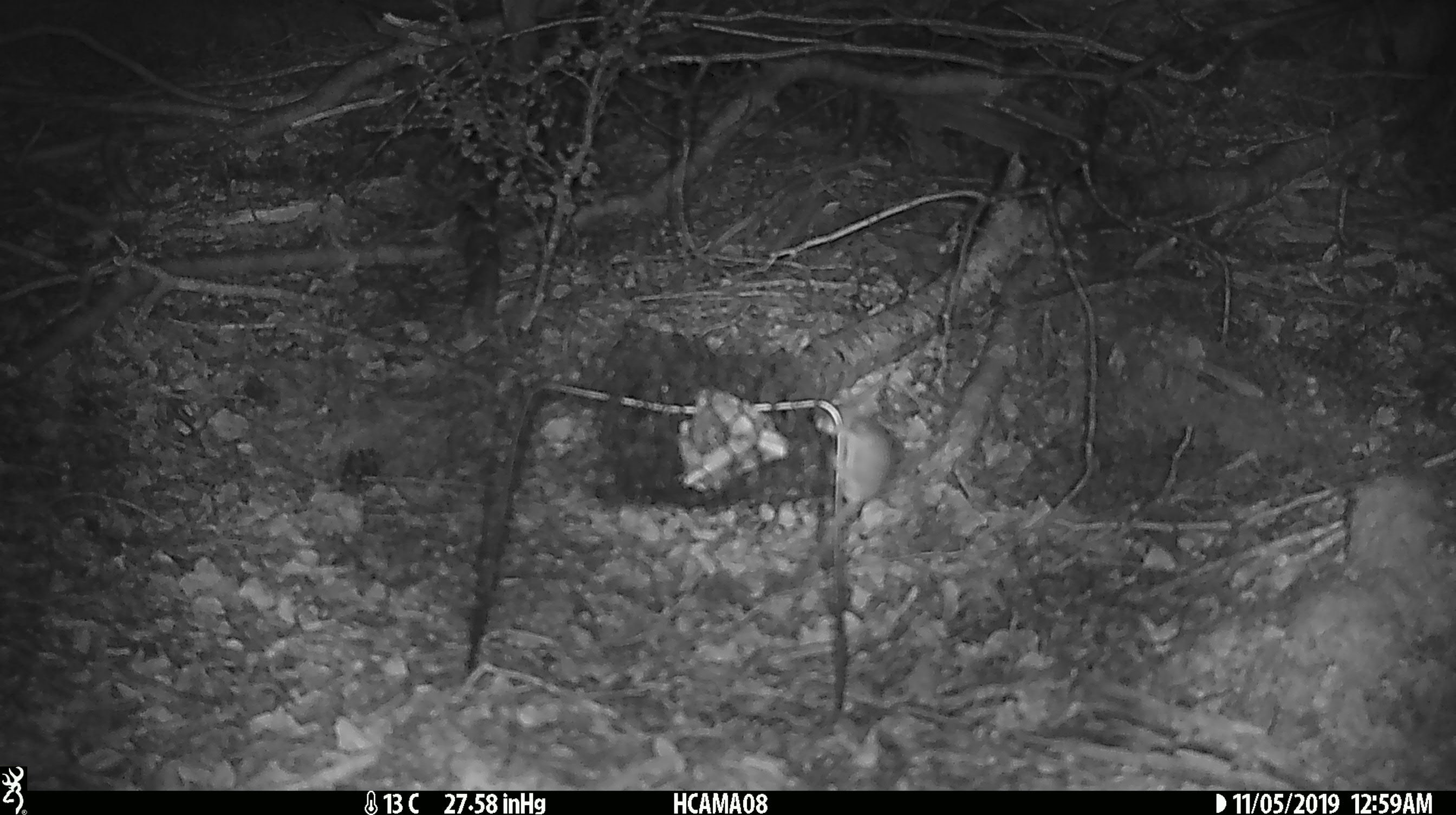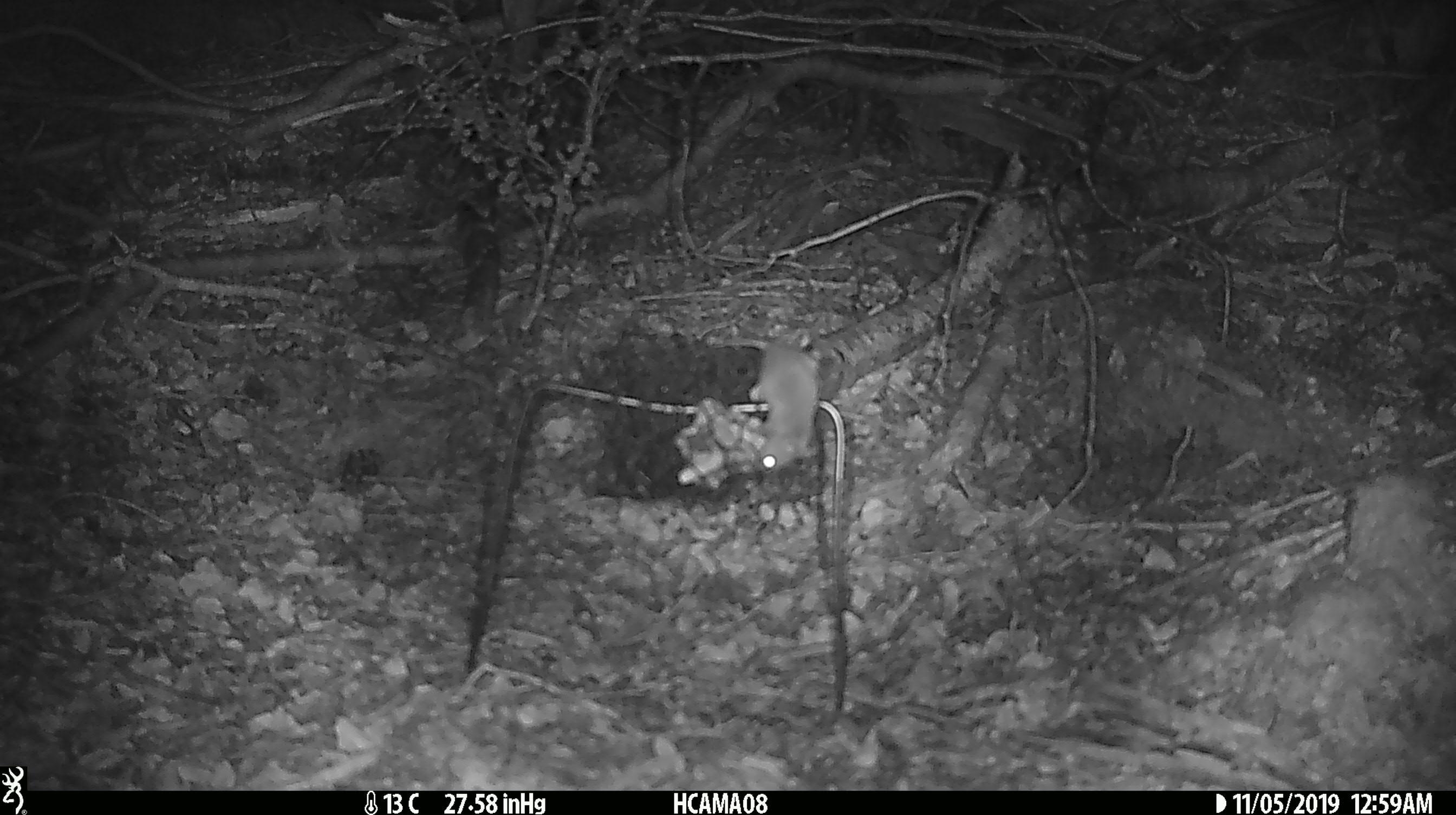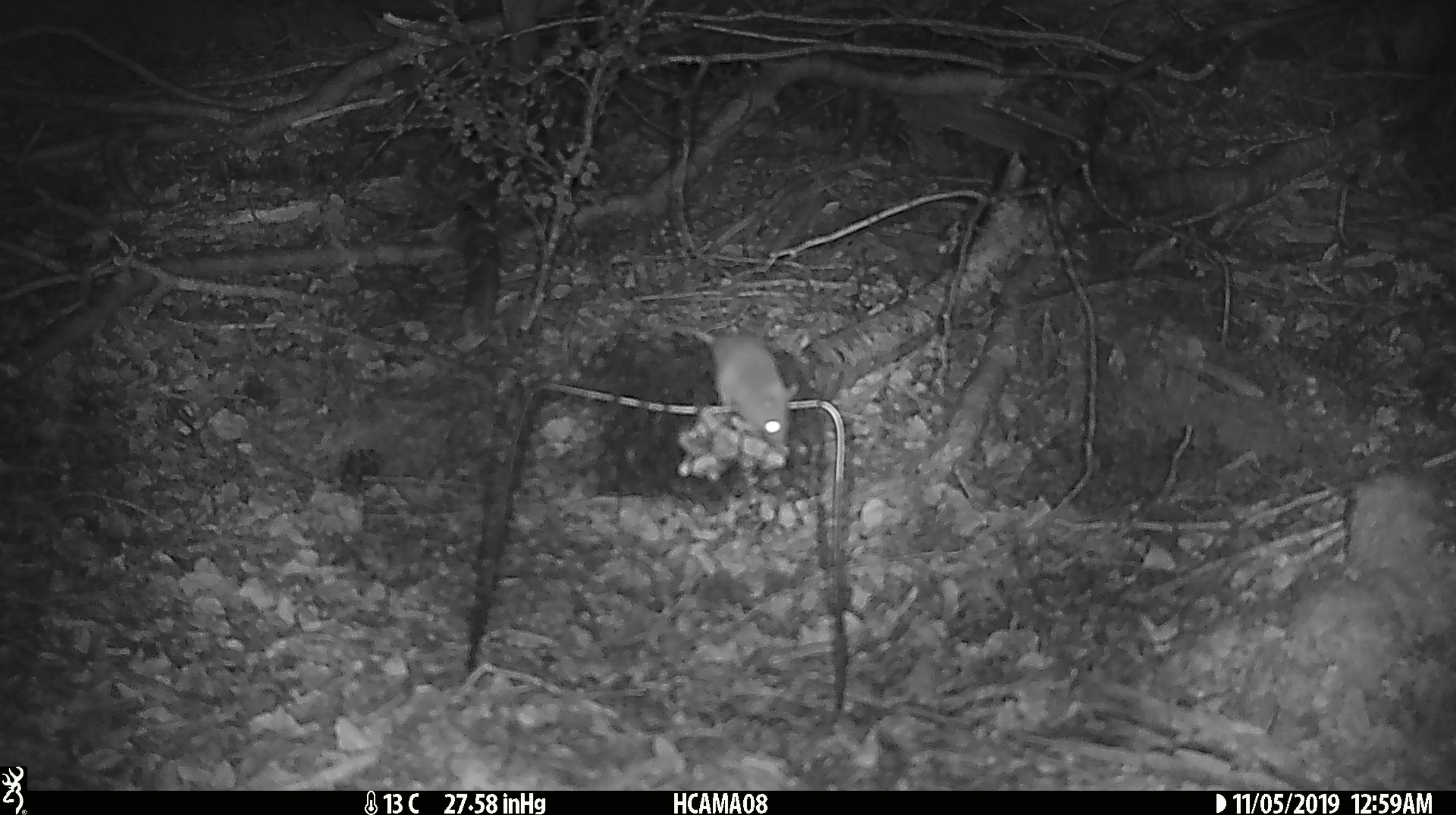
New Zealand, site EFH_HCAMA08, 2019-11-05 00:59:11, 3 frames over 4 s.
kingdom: Animalia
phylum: Chordata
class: Mammalia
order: Rodentia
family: Muridae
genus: Mus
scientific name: Mus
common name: mouse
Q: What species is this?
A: Mouse (Mus).